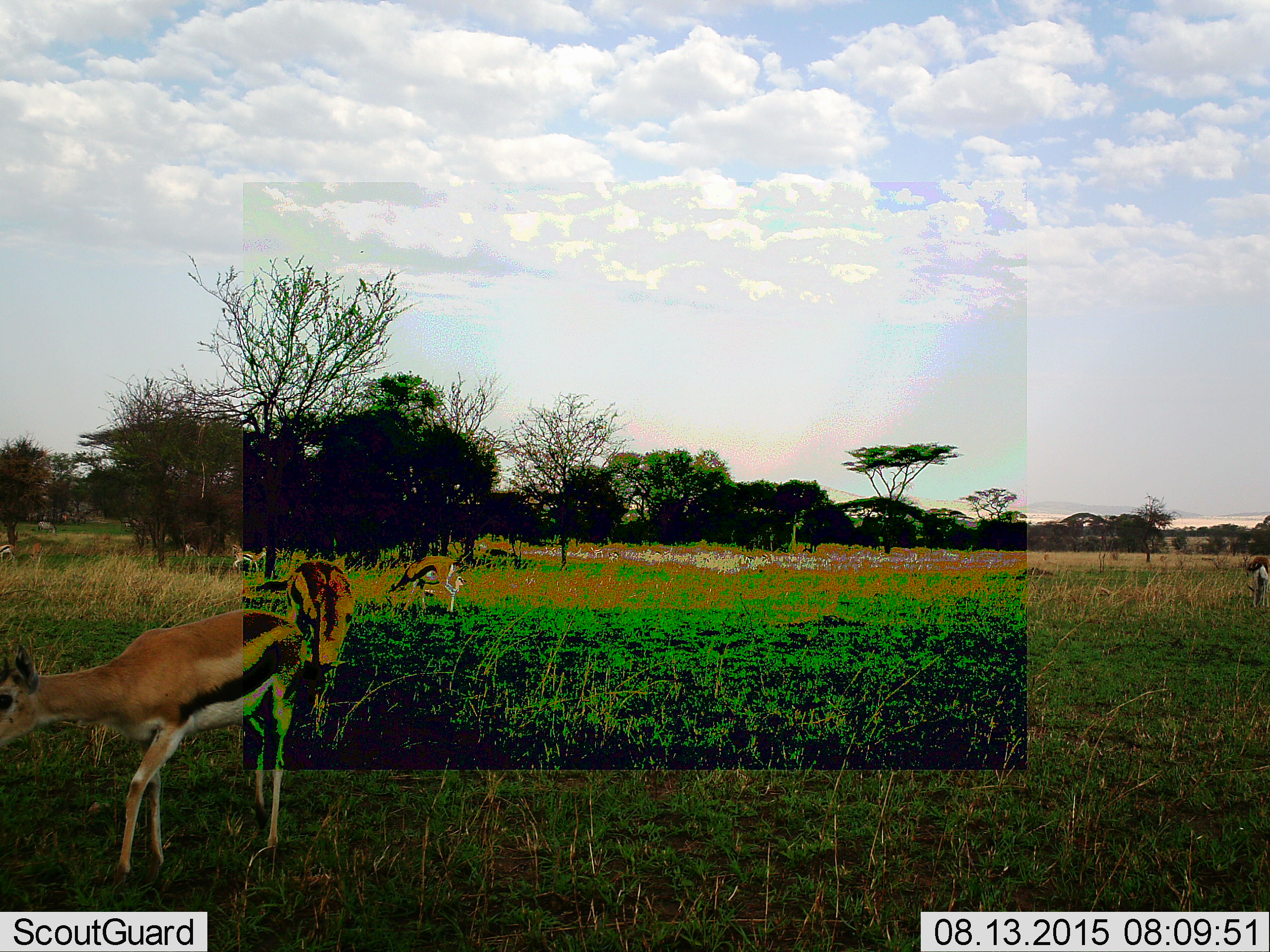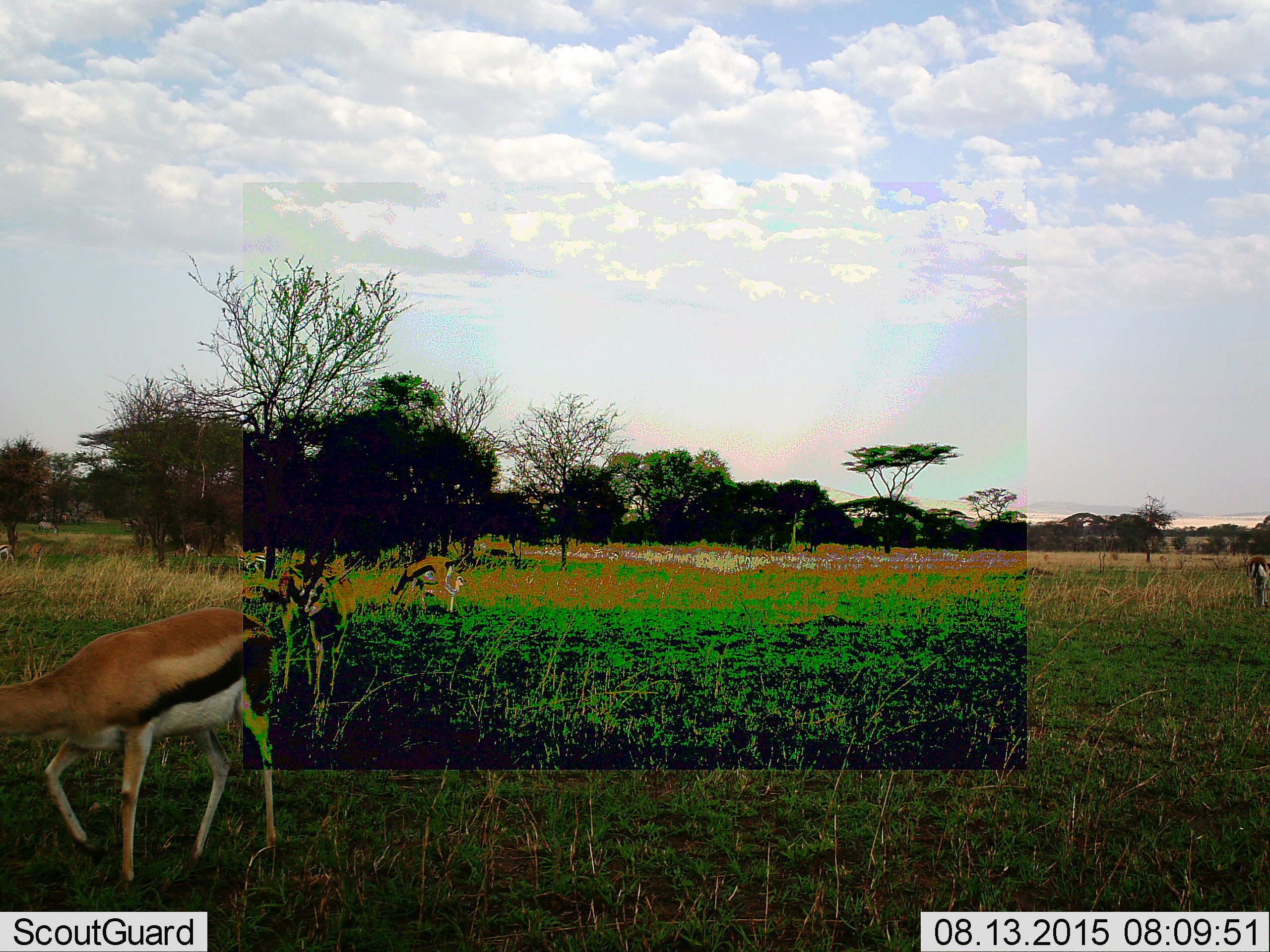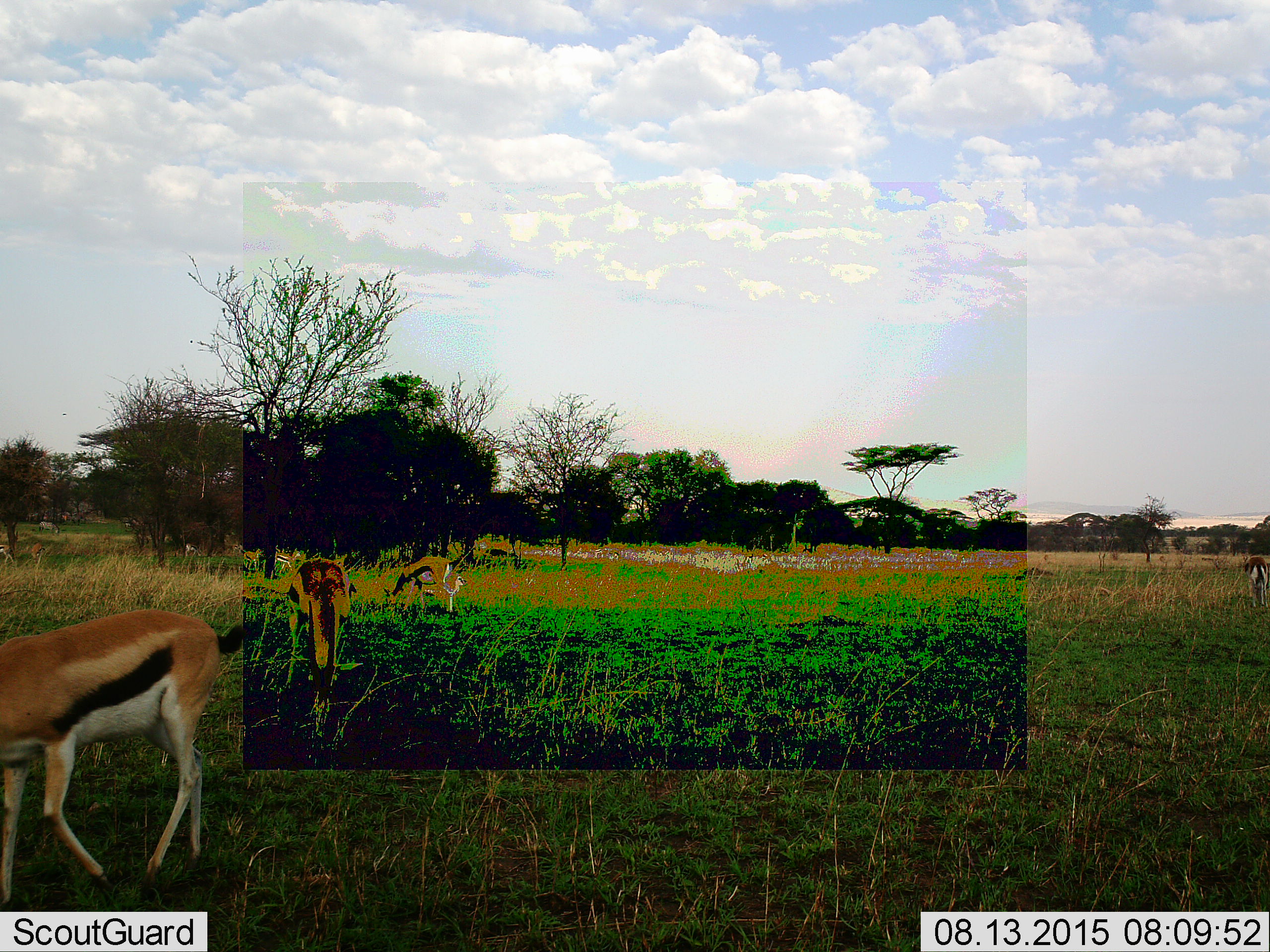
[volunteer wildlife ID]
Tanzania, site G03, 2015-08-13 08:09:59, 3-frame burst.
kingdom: Animalia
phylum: Chordata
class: Mammalia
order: Artiodactyla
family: Bovidae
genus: Eudorcas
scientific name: Eudorcas thomsonii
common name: thomson's gazelle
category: gazellethomsons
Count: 7.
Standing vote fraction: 56%.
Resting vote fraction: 6%.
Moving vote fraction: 69%.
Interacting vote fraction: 0%.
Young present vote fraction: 6%.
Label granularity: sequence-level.